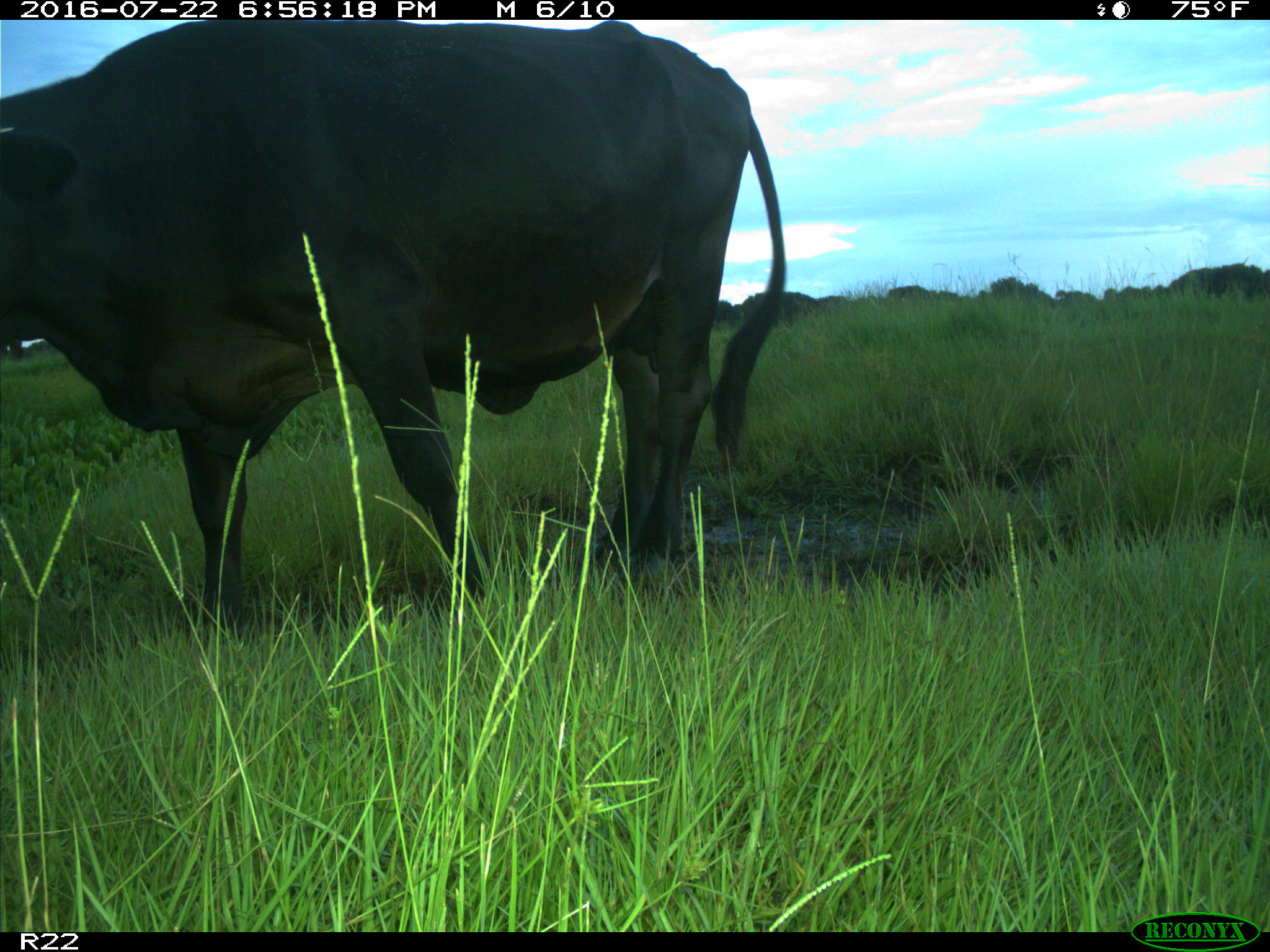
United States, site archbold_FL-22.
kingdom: Animalia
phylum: Chordata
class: Mammalia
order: Artiodactyla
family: Bovidae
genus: Bos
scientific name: Bos taurus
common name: domestic cow